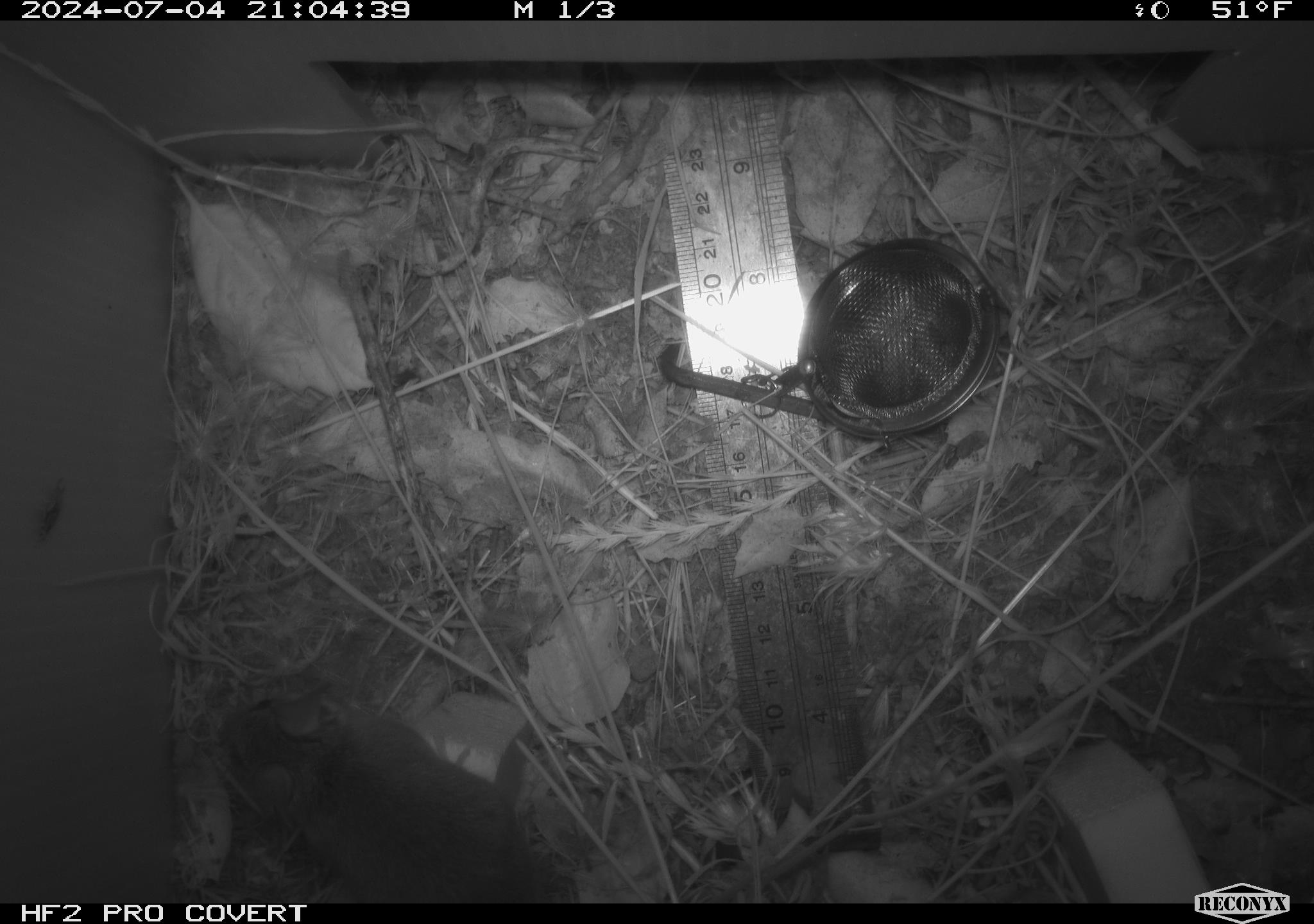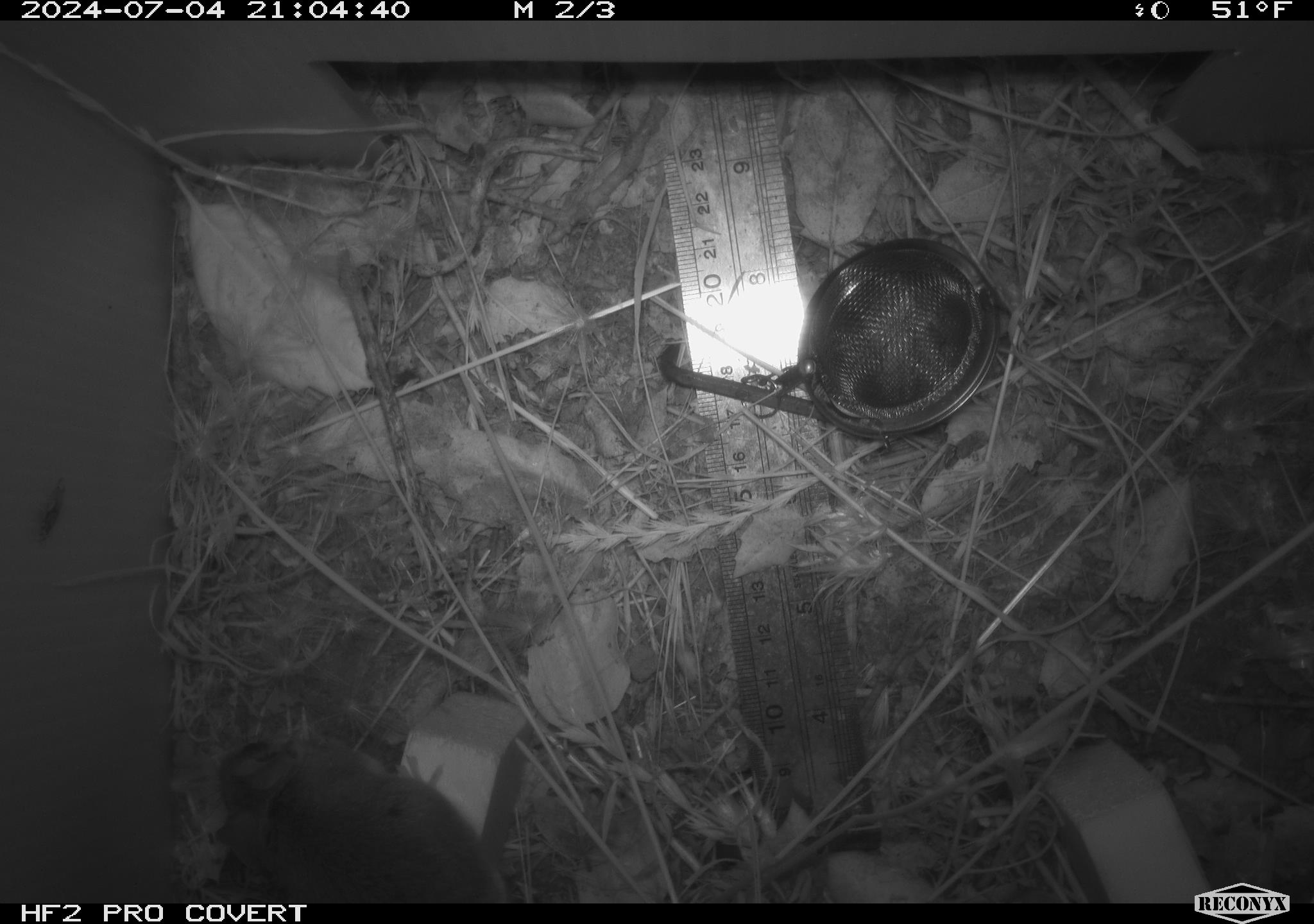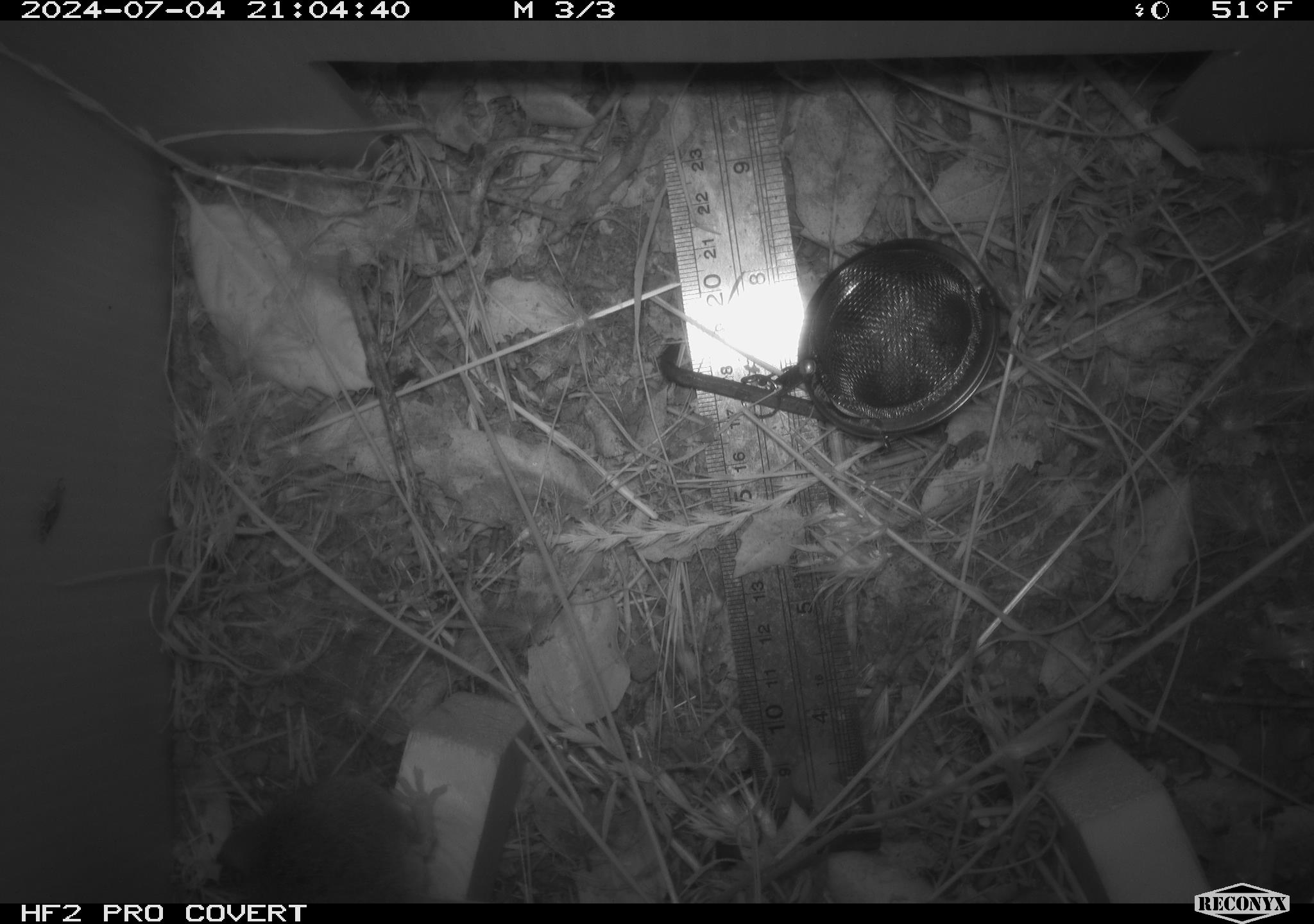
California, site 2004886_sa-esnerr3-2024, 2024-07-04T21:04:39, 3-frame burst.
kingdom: Animalia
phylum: Chordata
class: Mammalia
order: Rodentia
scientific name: Rodentia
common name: rodent